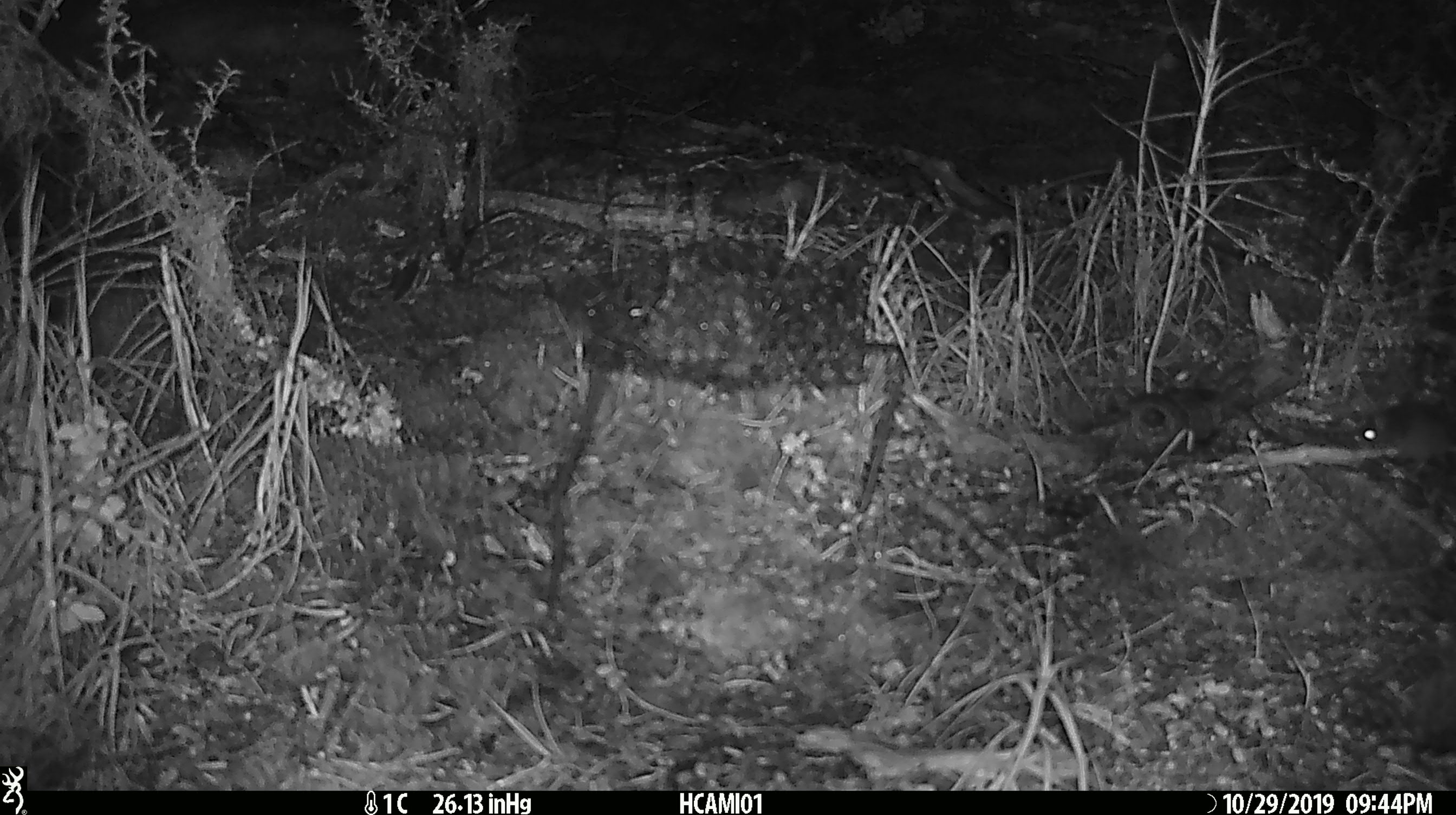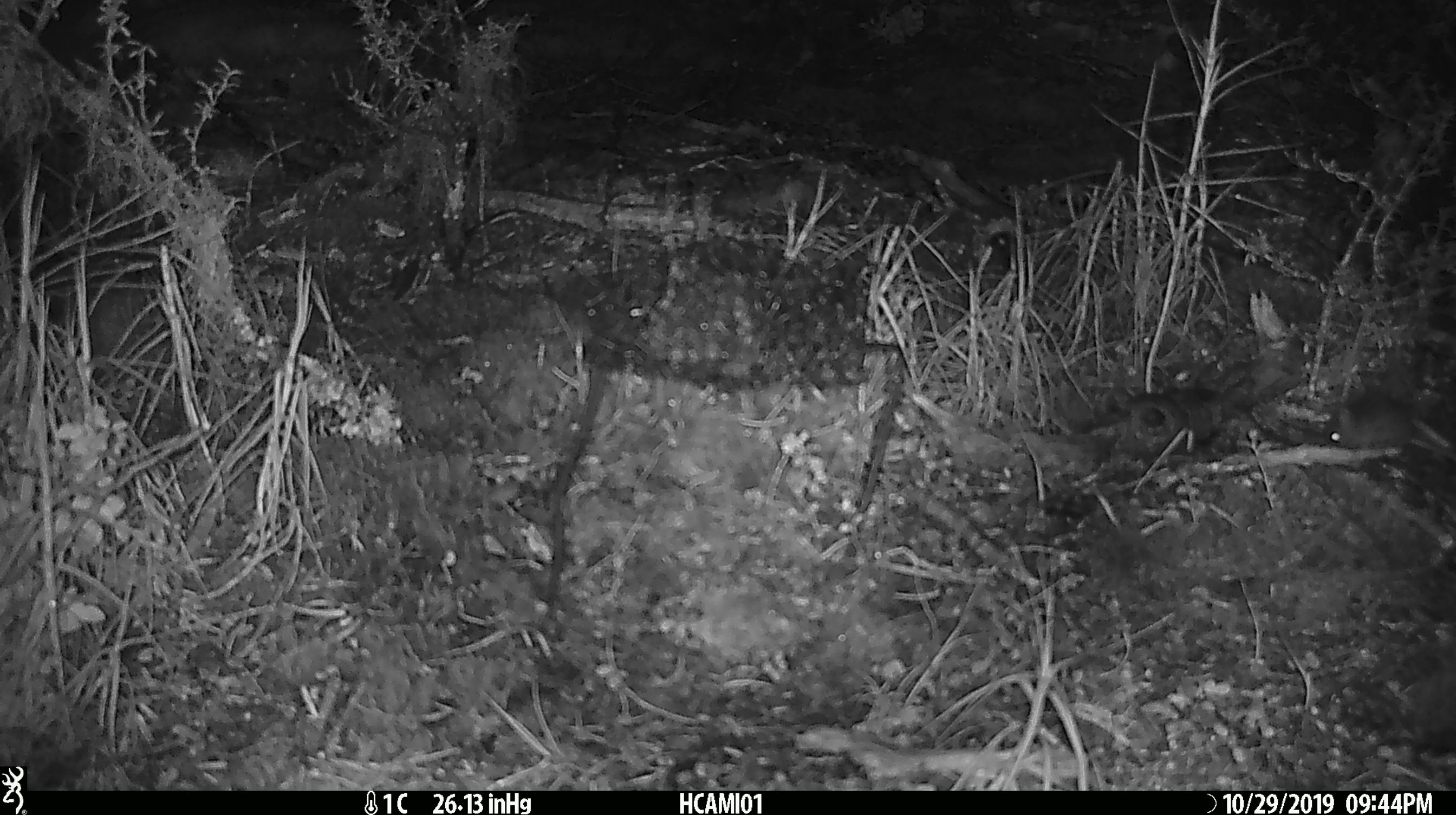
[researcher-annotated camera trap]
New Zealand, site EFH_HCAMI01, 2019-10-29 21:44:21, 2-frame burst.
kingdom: Animalia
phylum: Chordata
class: Mammalia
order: Rodentia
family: Muridae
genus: Mus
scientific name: Mus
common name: mouse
Mouse (Mus).